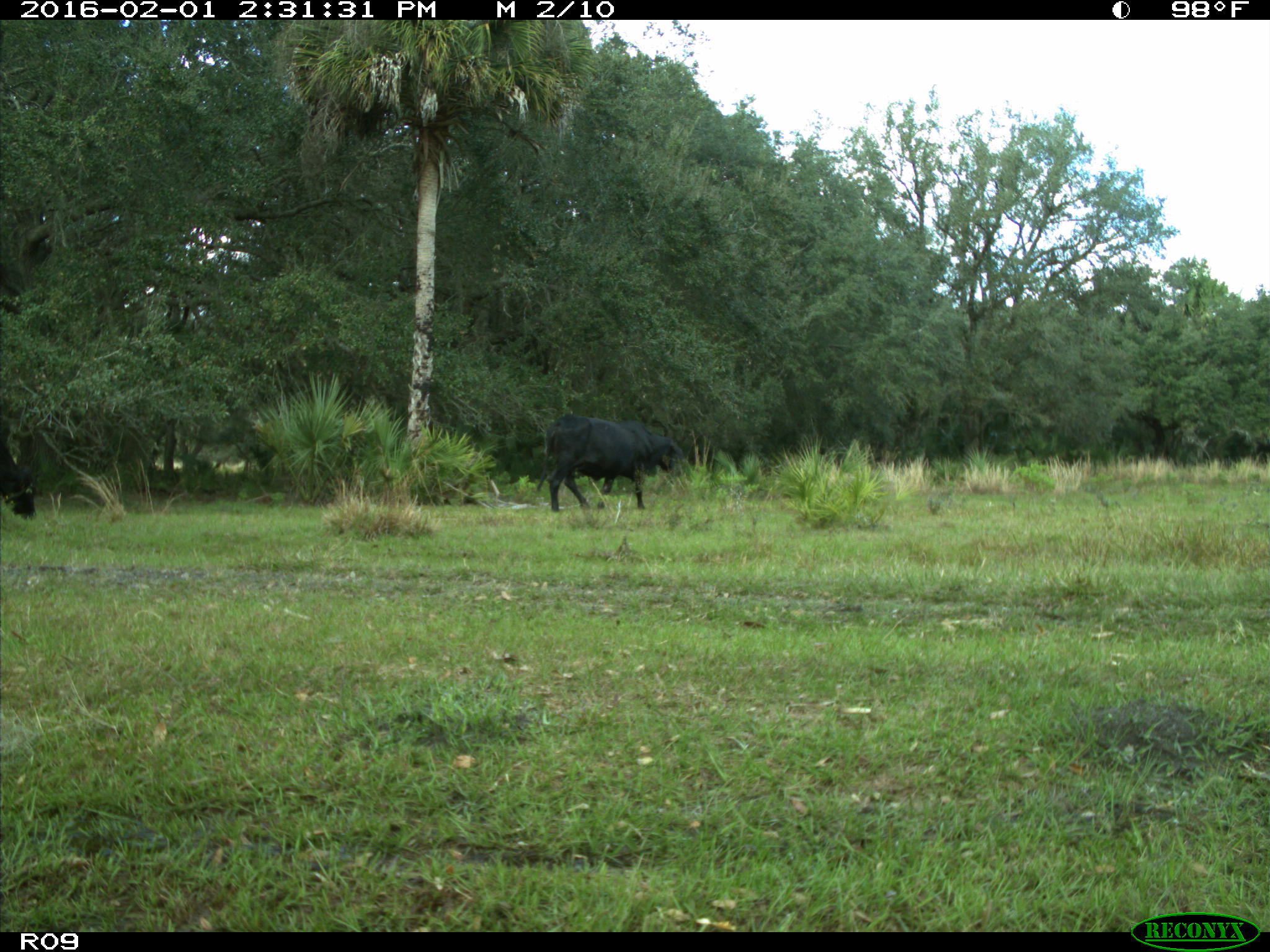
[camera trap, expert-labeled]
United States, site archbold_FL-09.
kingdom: Animalia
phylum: Chordata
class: Mammalia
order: Artiodactyla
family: Bovidae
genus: Bos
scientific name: Bos taurus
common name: domestic cow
Bos taurus (domestic cow).